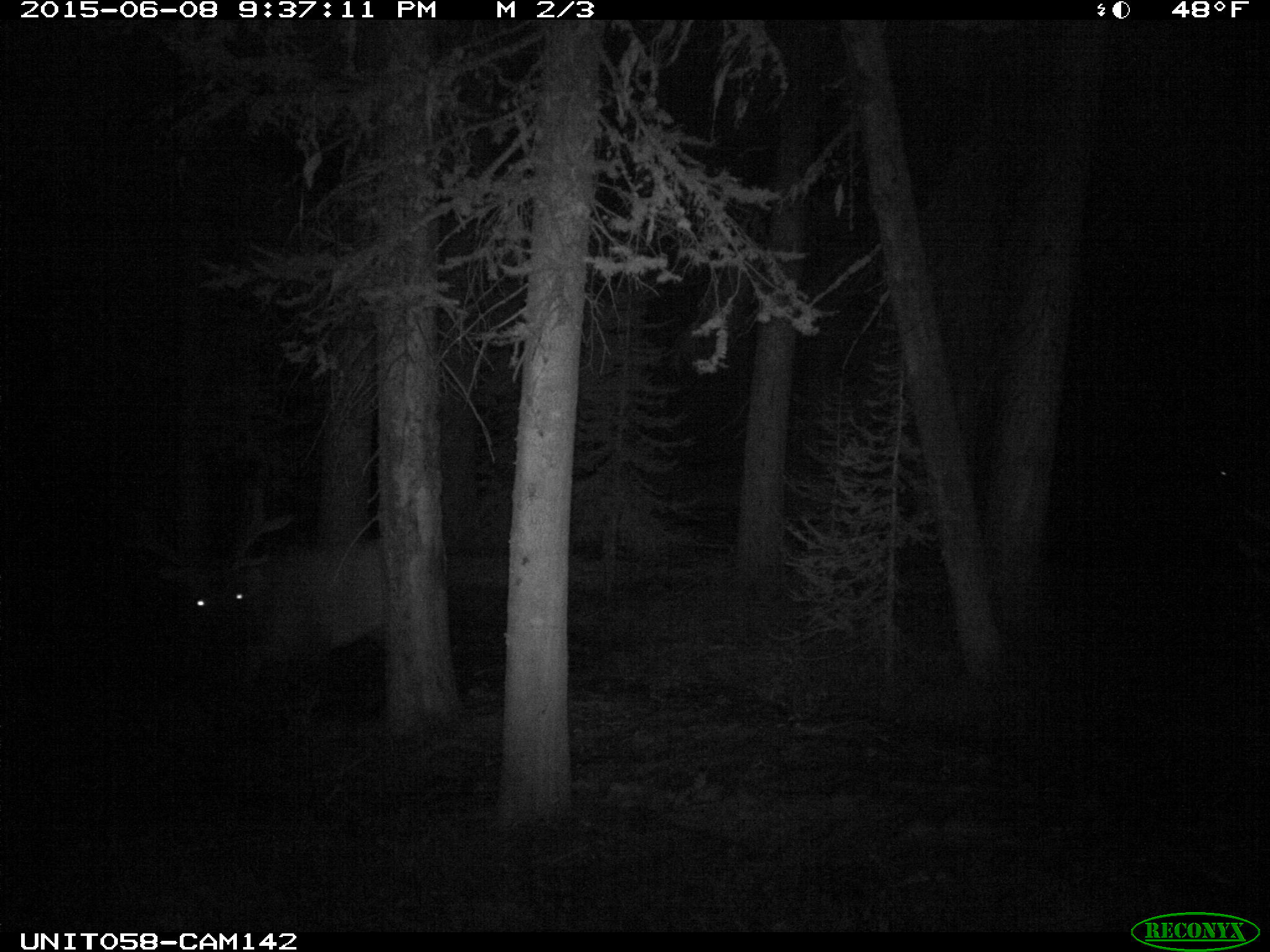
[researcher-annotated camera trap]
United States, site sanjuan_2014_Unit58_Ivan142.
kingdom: Animalia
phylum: Chordata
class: Mammalia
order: Artiodactyla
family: Cervidae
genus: Cervus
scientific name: Cervus elaphus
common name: red deer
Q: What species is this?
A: Cervus elaphus (red deer).